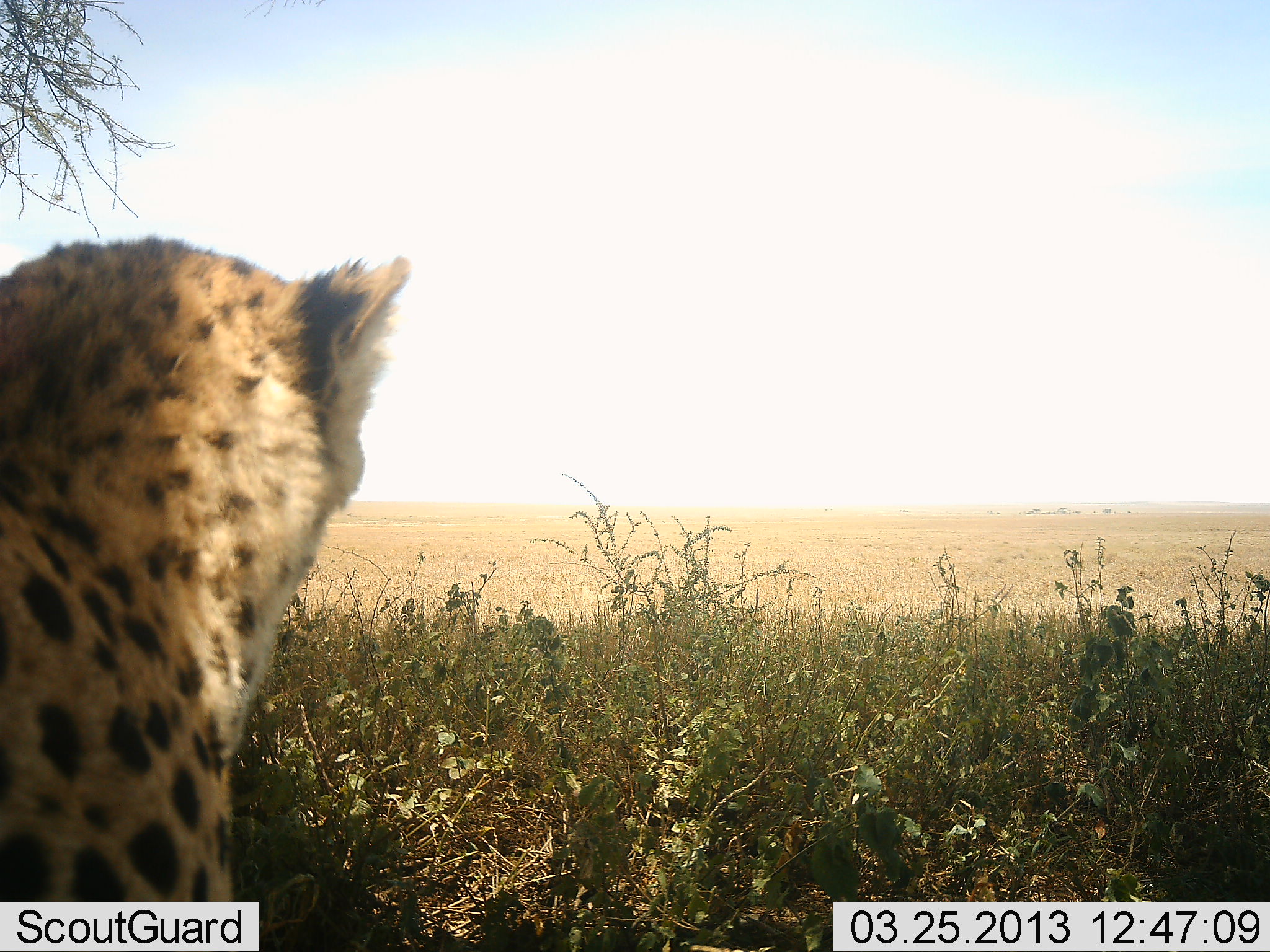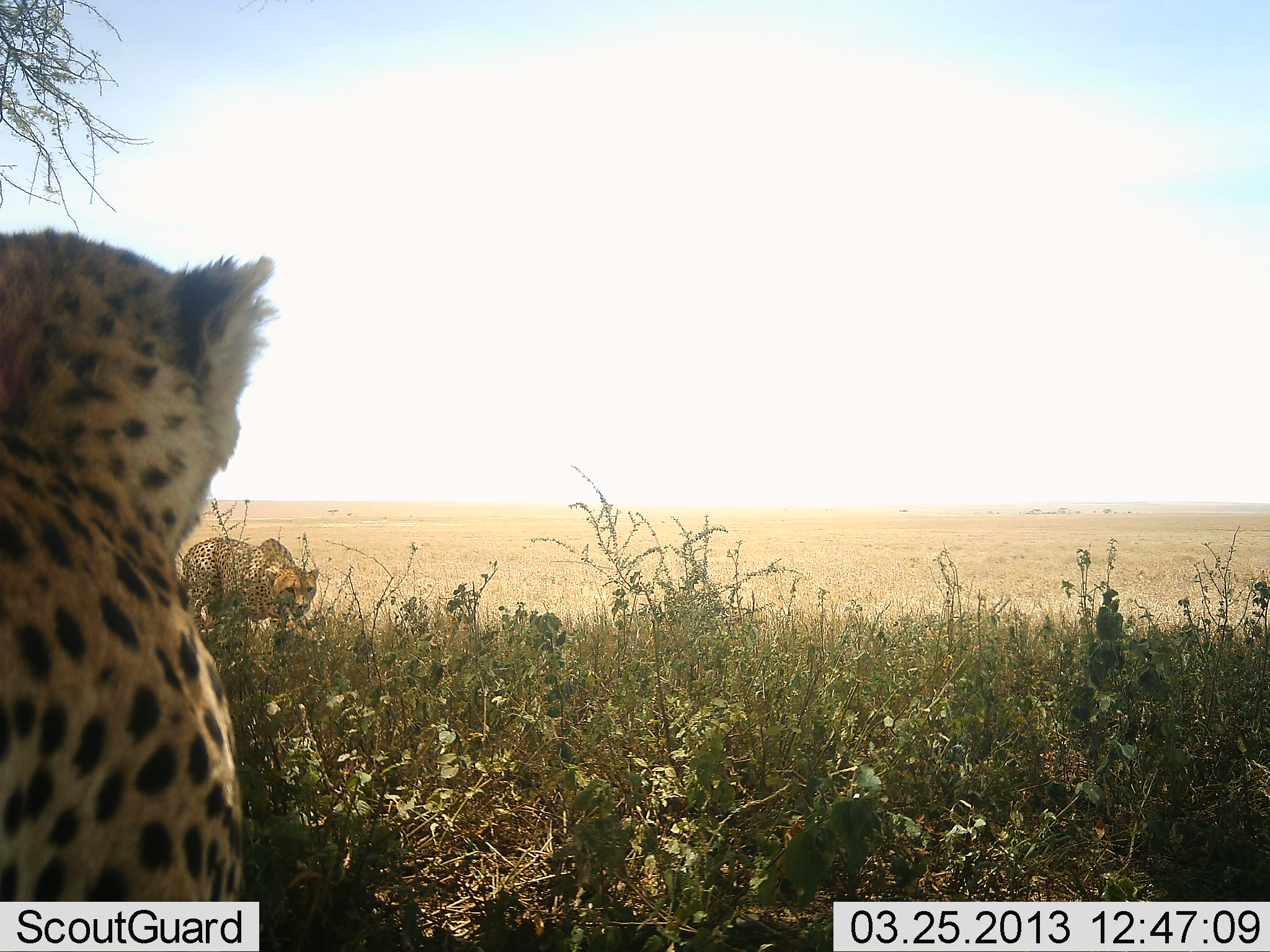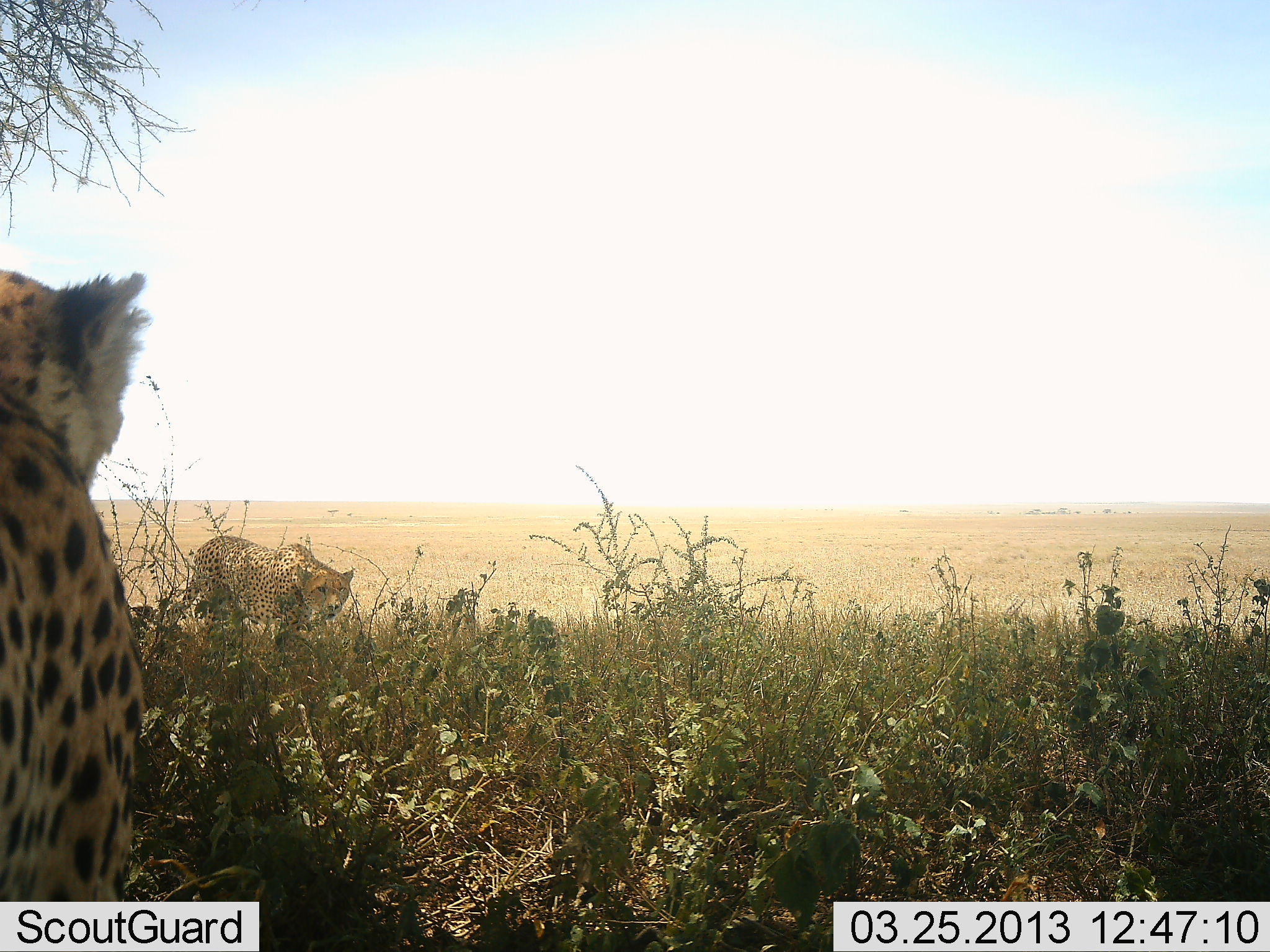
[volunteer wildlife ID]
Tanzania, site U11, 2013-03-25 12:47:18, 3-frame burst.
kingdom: Animalia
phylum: Chordata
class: Mammalia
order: Carnivora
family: Felidae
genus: Acinonyx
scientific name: Acinonyx jubatus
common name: cheetah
Cheetah (Acinonyx jubatus), count 2. Behavior (volunteer vote fractions): standing 32%, resting 43%, moving 75%, interacting 14%. Young present (vote fraction): 4%. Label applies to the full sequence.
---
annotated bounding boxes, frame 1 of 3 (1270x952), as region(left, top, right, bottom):
animal: region(1, 235, 412, 952)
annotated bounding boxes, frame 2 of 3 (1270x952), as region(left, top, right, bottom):
animal: region(0, 225, 278, 952); region(181, 538, 320, 631)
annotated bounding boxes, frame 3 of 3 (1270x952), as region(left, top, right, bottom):
animal: region(1, 265, 173, 952); region(174, 534, 357, 670)